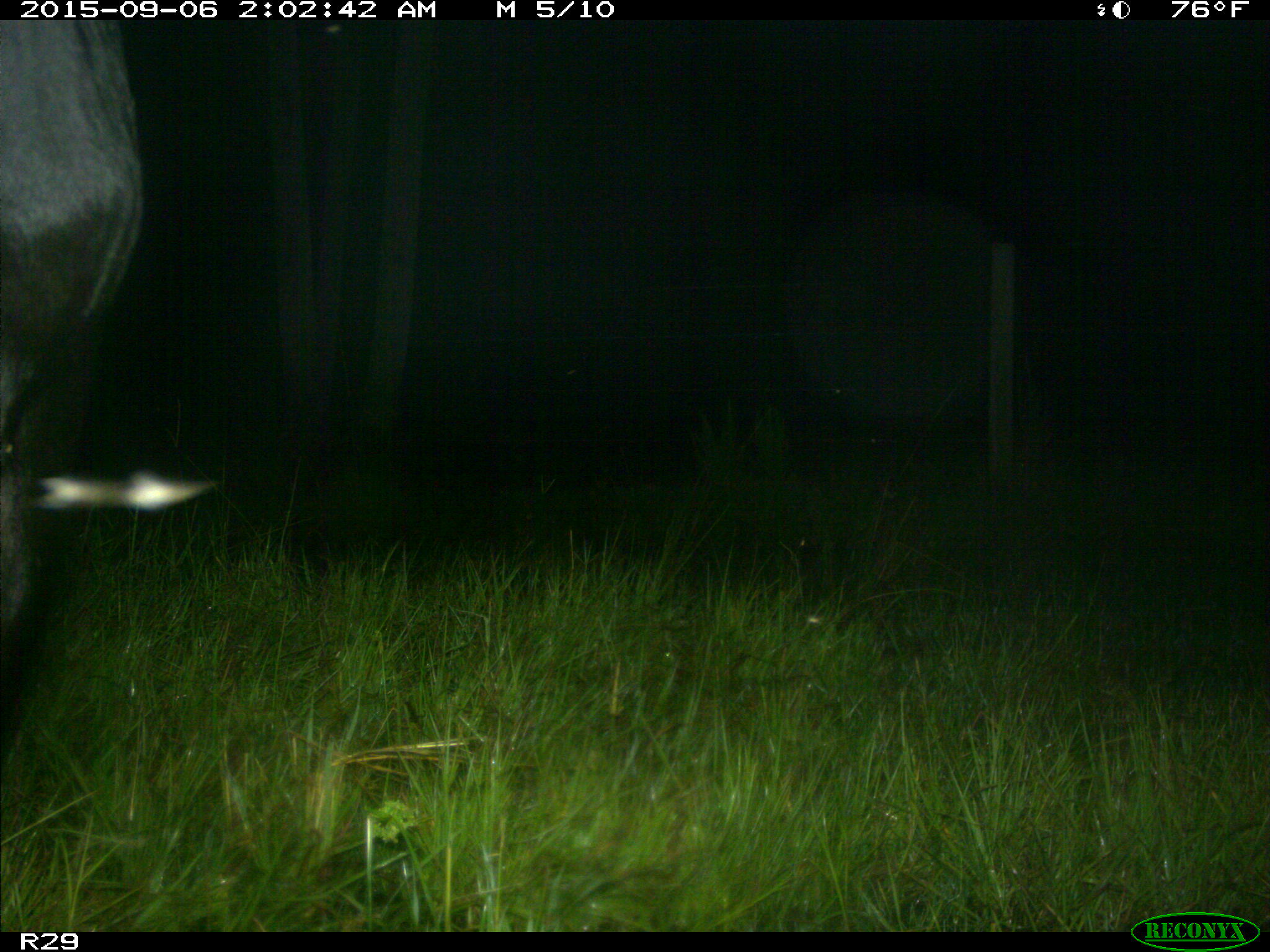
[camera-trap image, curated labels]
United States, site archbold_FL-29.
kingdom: Animalia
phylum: Chordata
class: Mammalia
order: Artiodactyla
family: Bovidae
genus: Bos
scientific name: Bos taurus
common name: domestic cow